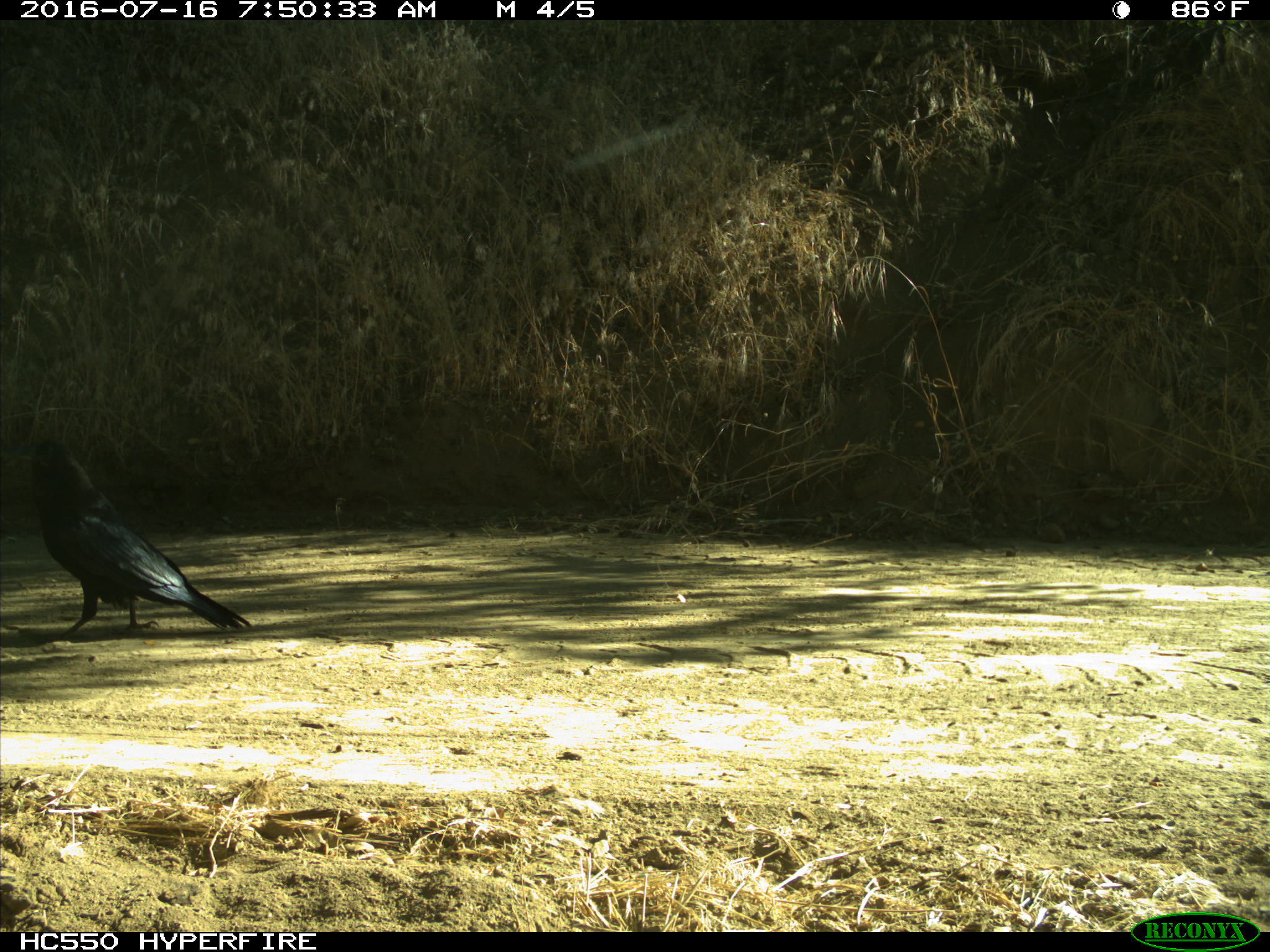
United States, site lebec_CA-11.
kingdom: Animalia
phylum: Chordata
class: Aves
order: Passeriformes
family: Corvidae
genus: Corvus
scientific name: Corvus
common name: crows and ravens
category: unidentified corvus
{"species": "unidentified corvus (crows and ravens) (Corvus)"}